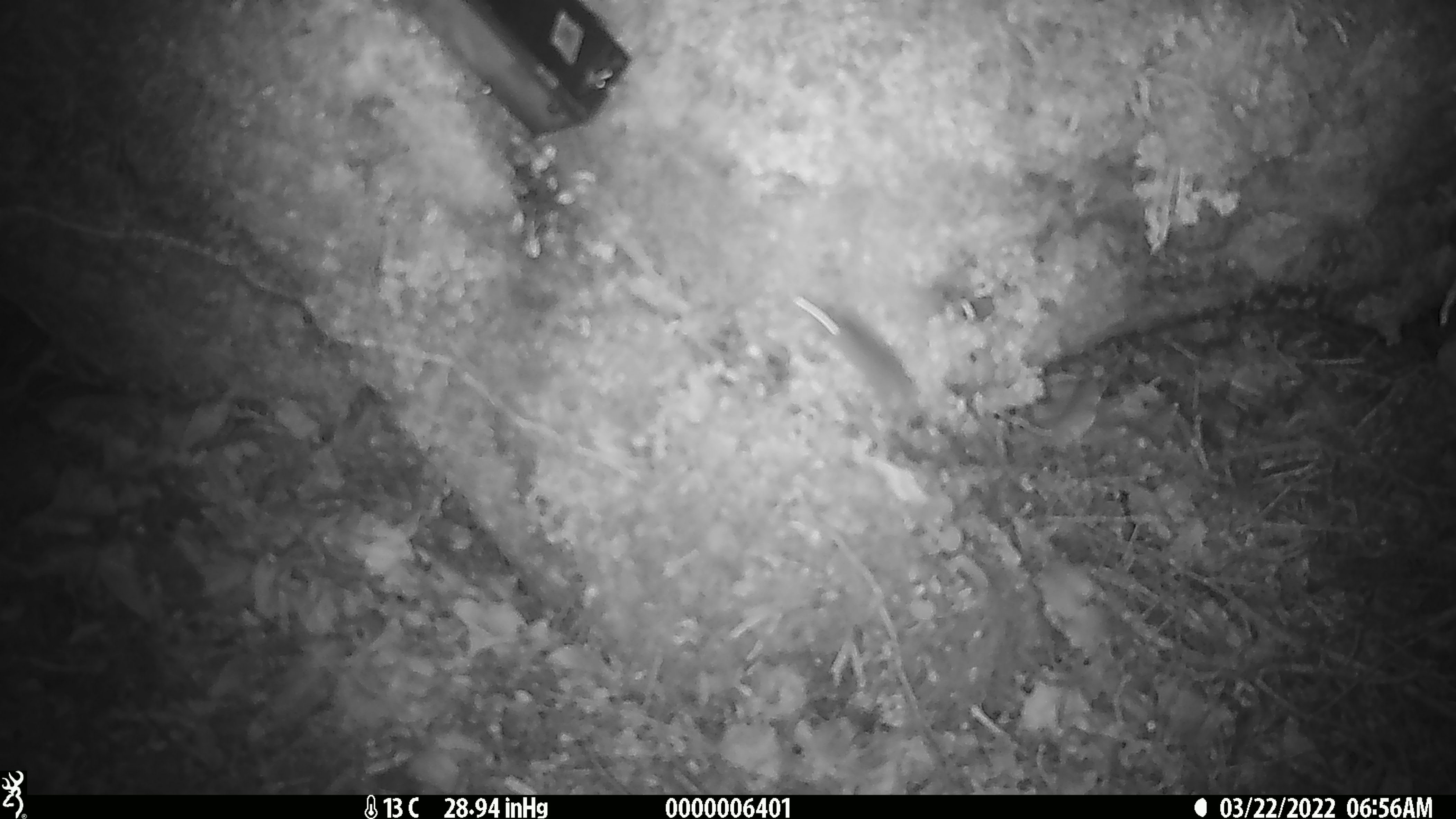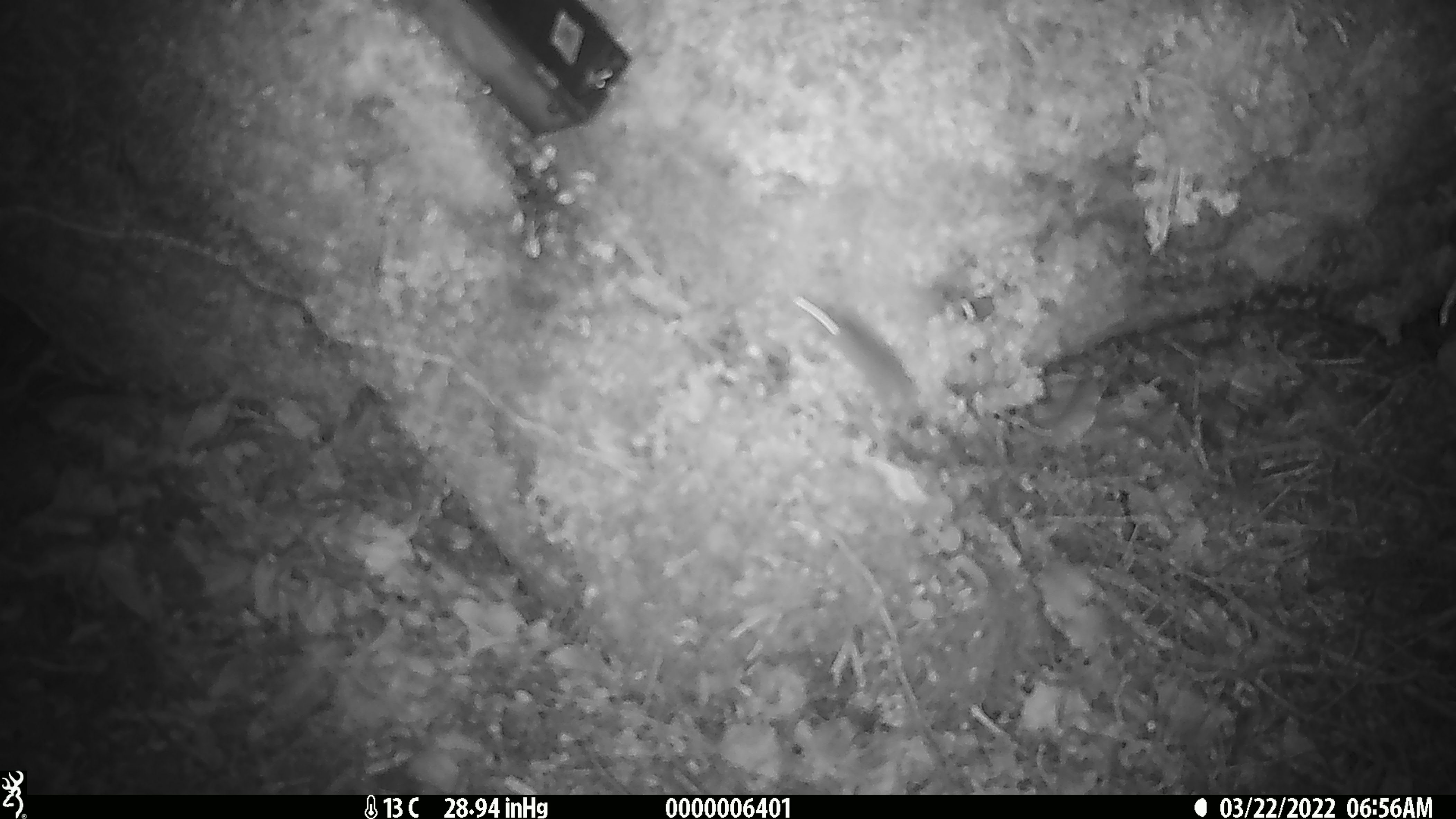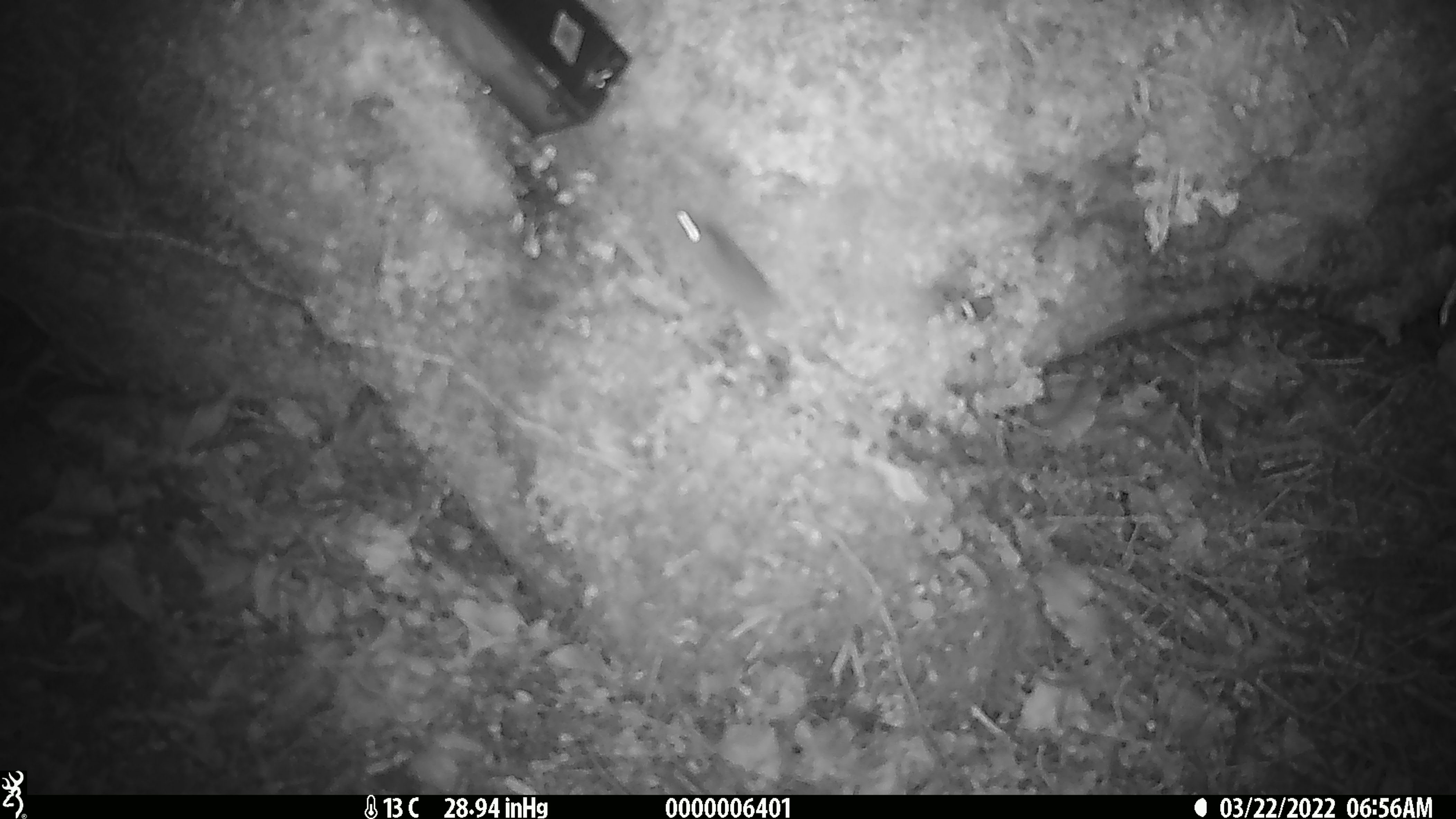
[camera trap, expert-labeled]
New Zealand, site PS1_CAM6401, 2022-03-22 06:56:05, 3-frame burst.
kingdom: Animalia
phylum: Chordata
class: Mammalia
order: Rodentia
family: Muridae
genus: Mus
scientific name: Mus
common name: mouse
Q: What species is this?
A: Mouse (Mus).